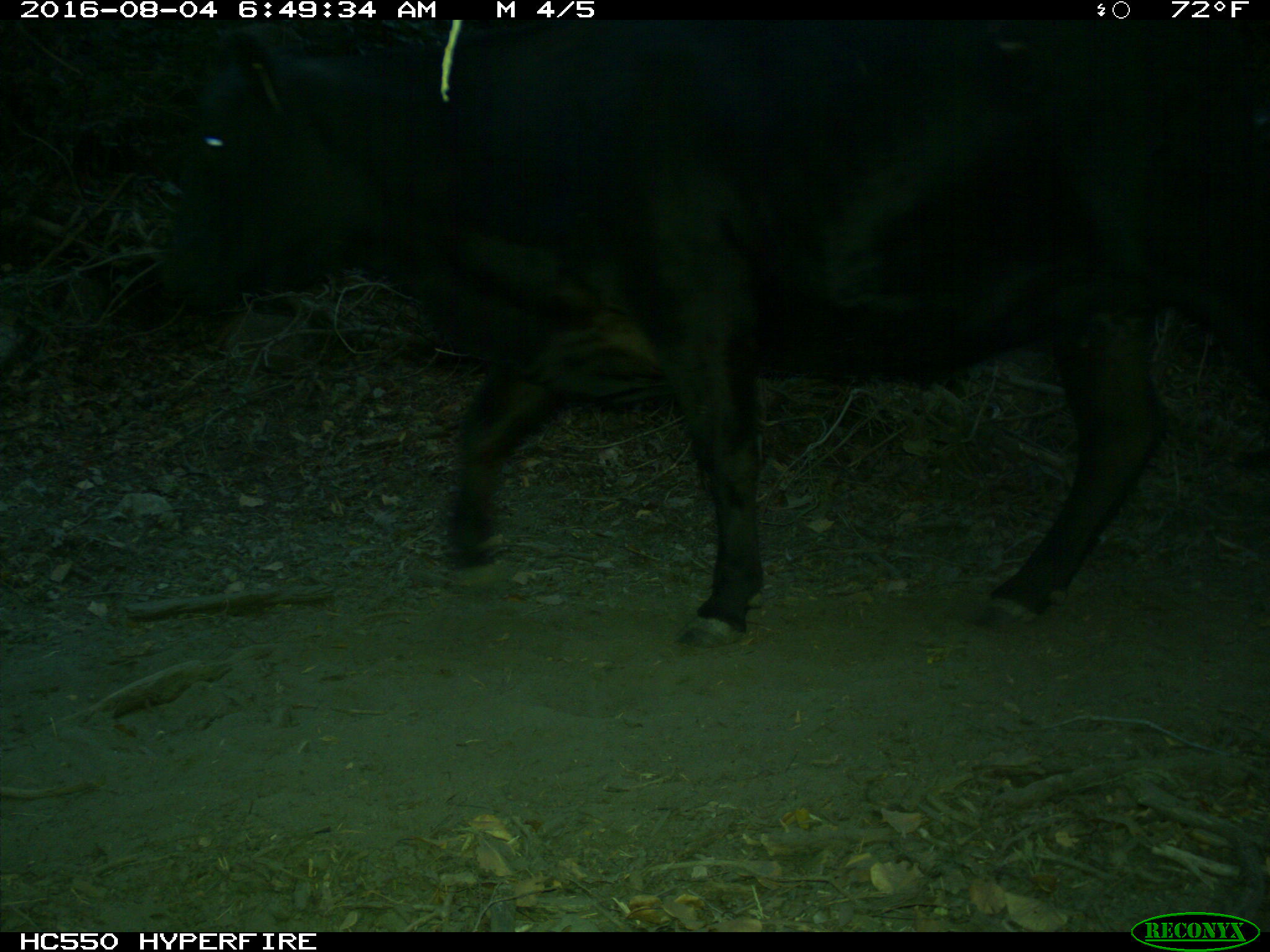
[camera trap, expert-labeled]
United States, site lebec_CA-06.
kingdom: Animalia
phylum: Chordata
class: Mammalia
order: Artiodactyla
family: Bovidae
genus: Bos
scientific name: Bos taurus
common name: domestic cow